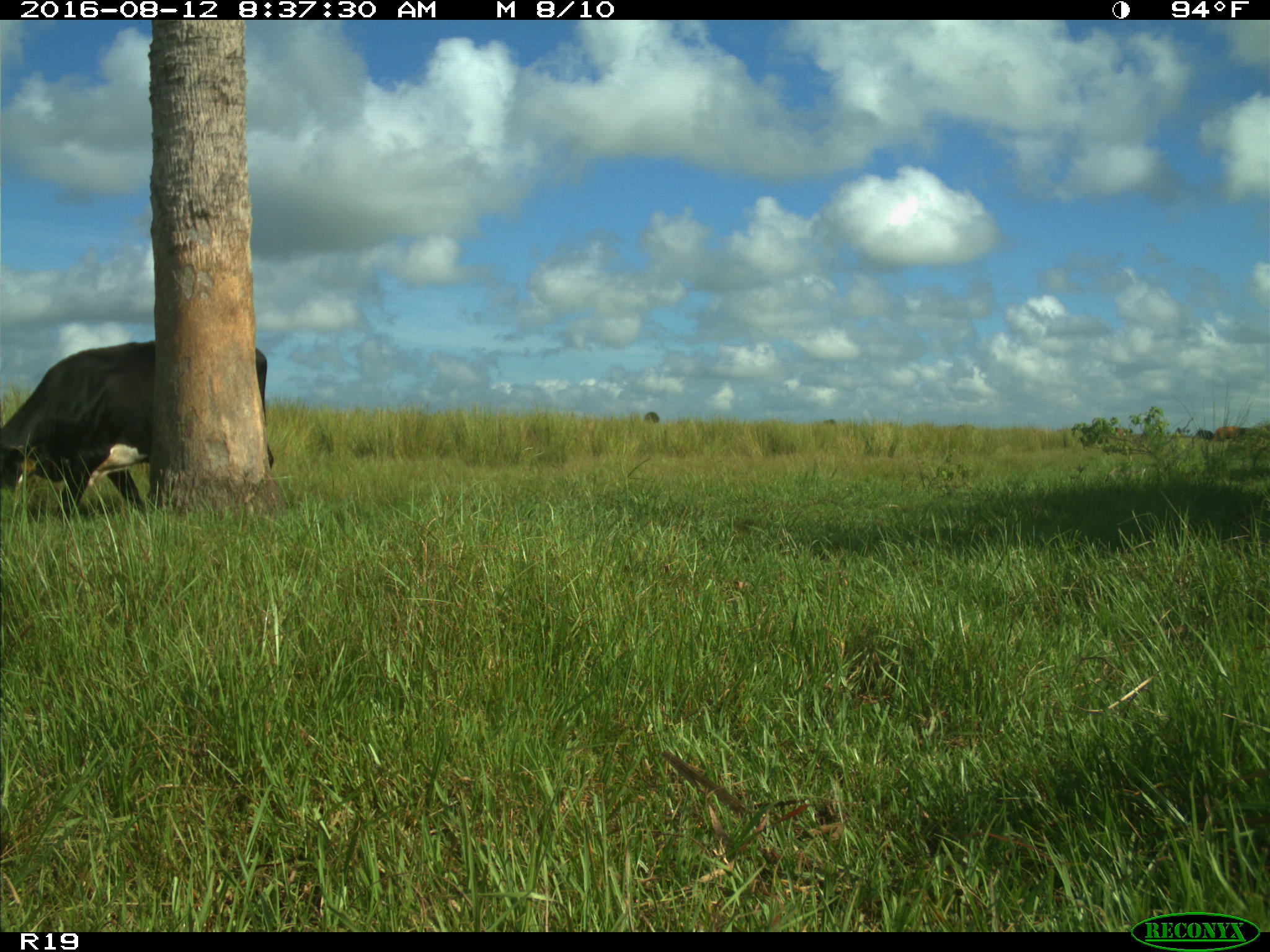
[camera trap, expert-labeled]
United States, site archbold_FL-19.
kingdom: Animalia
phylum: Chordata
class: Mammalia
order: Artiodactyla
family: Bovidae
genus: Bos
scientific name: Bos taurus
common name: domestic cow